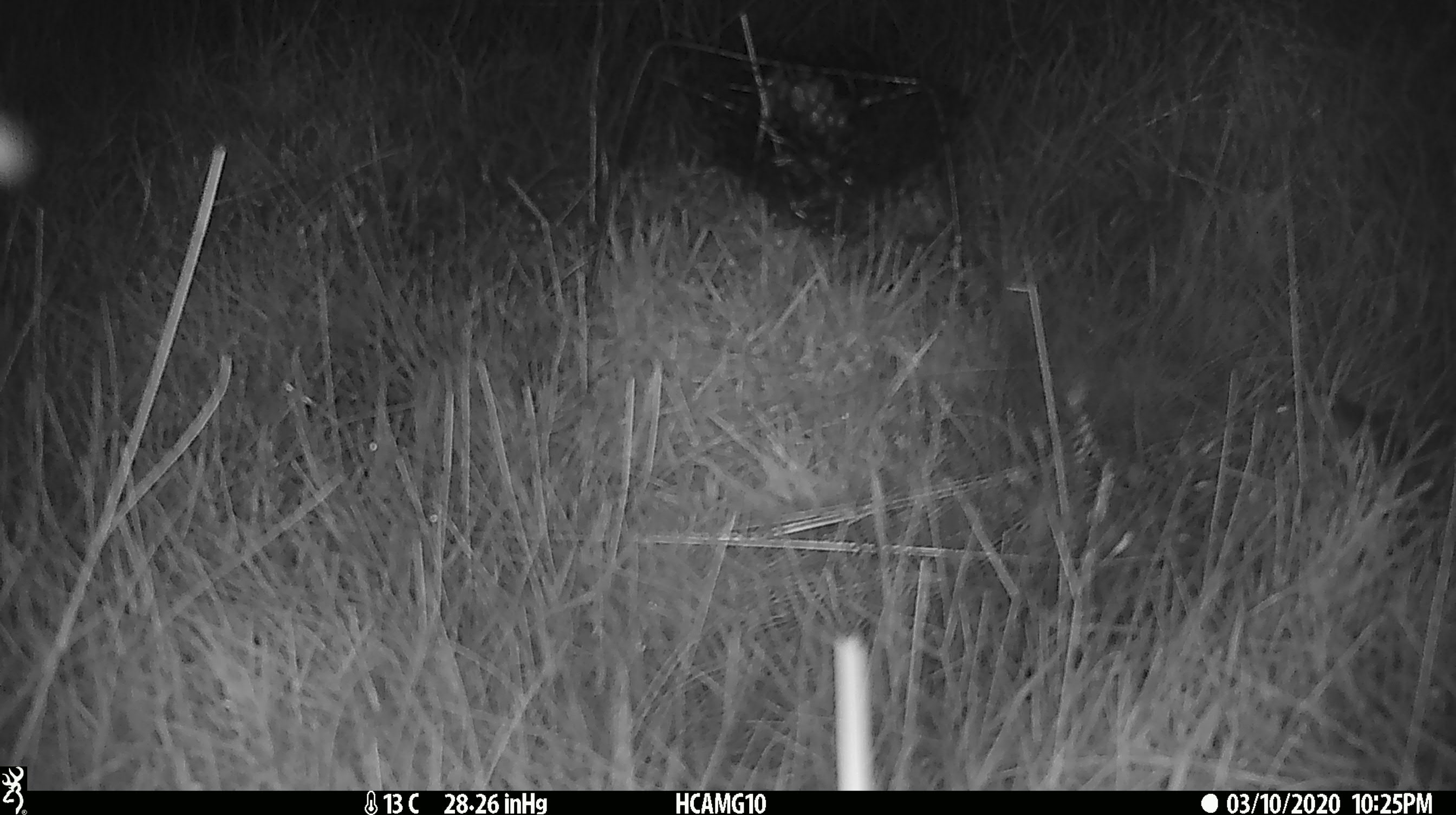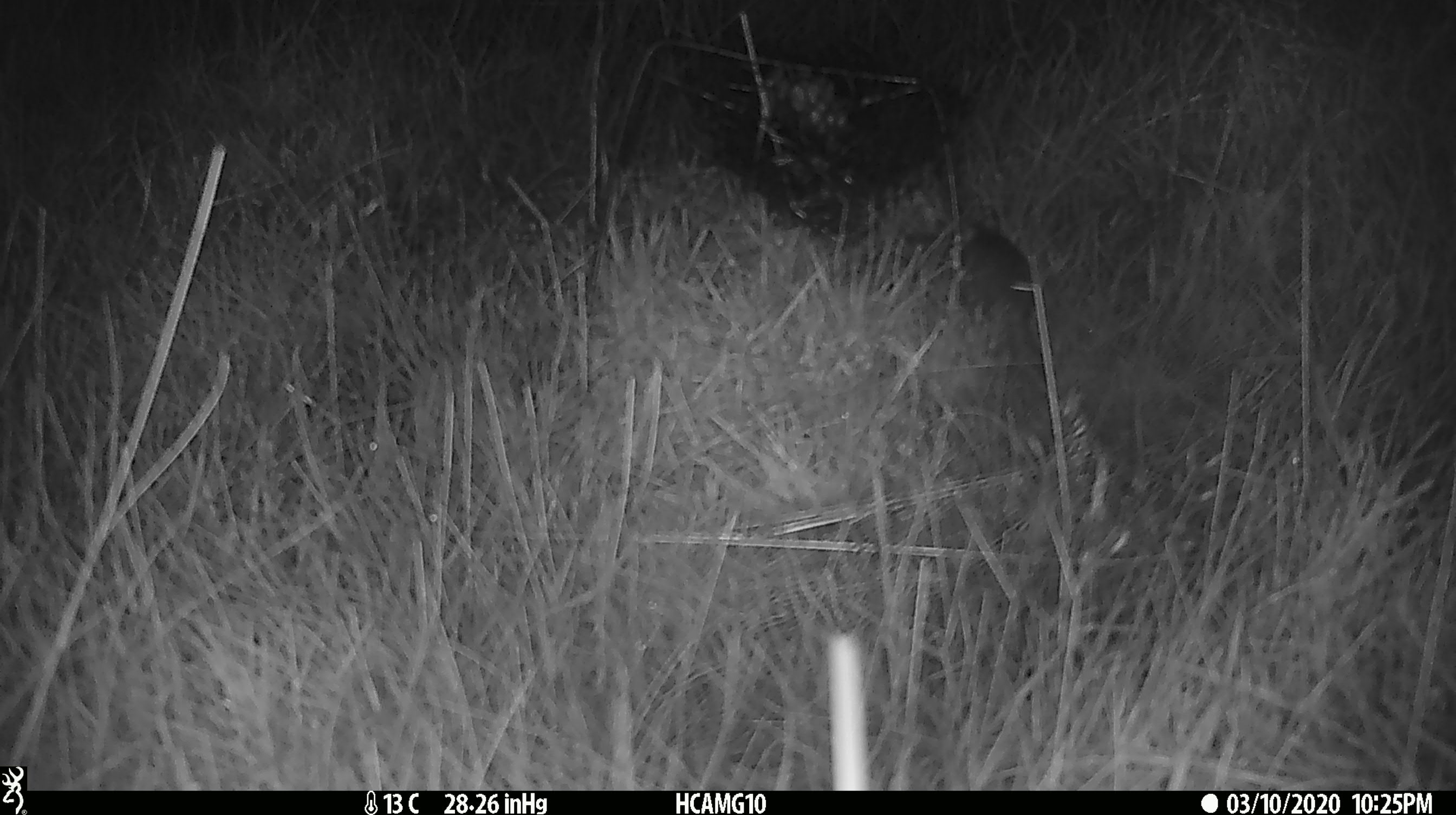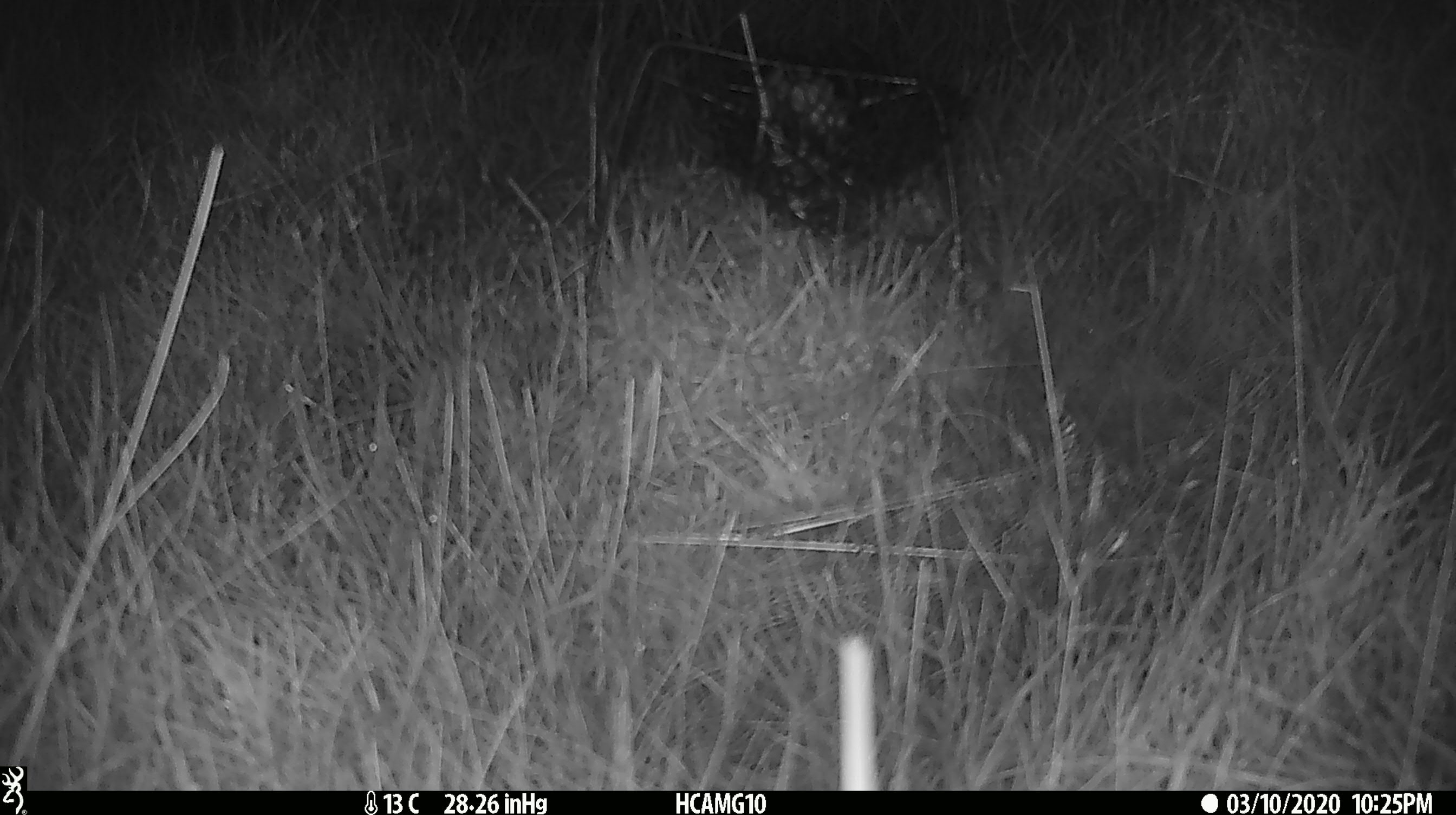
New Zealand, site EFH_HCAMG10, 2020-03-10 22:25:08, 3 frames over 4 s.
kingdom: Animalia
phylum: Chordata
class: Mammalia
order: Rodentia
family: Muridae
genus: Mus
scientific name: Mus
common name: mouse